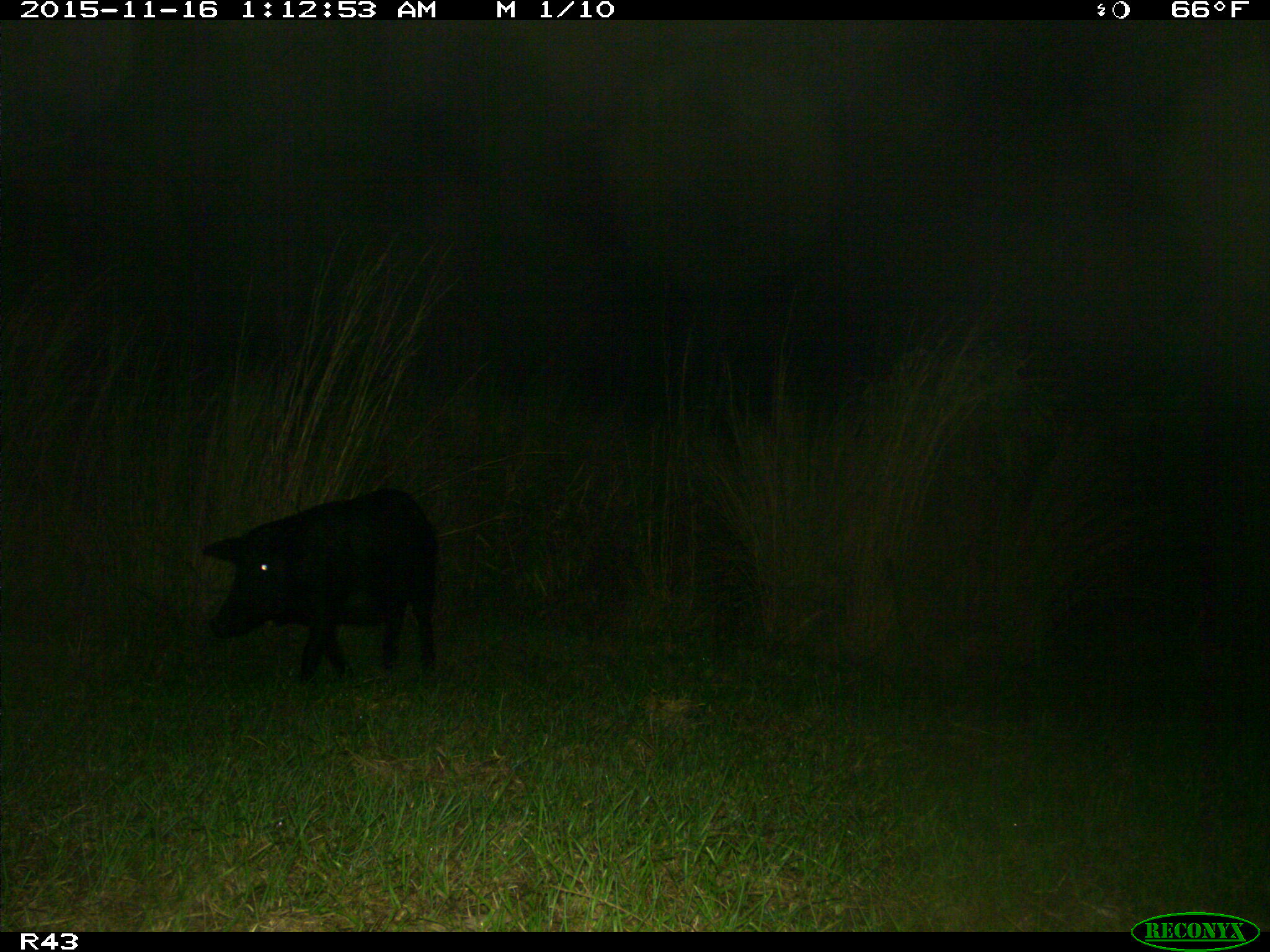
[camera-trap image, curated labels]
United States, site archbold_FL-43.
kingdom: Animalia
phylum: Chordata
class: Mammalia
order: Artiodactyla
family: Suidae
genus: Sus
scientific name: Sus scrofa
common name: wild boar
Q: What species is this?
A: Sus scrofa (wild boar).